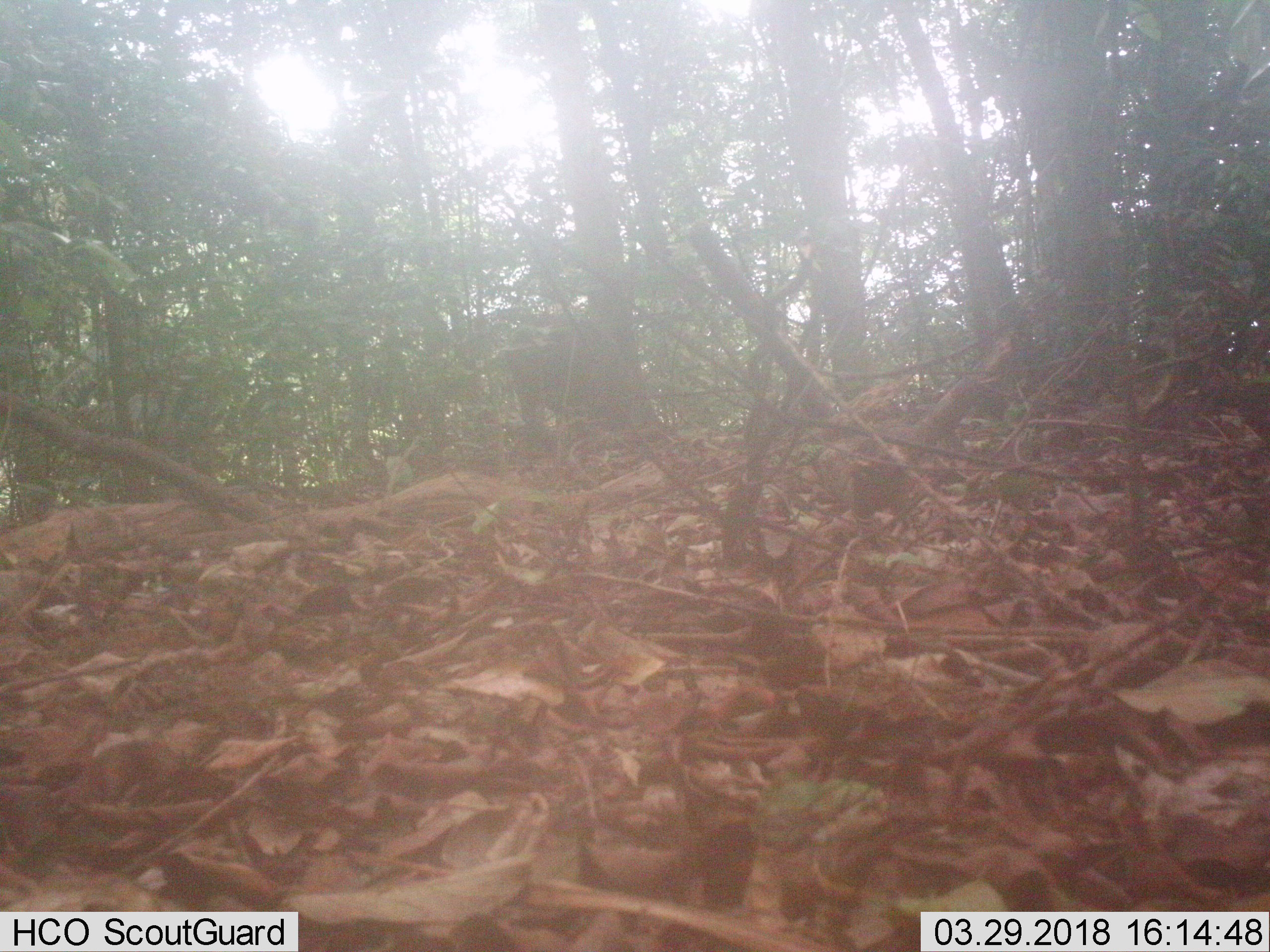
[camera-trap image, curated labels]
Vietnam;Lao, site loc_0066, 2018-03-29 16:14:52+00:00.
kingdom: Animalia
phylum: Chordata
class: Mammalia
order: Artiodactyla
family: Suidae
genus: Sus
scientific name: Sus scrofa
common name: eurasian wild pig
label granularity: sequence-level